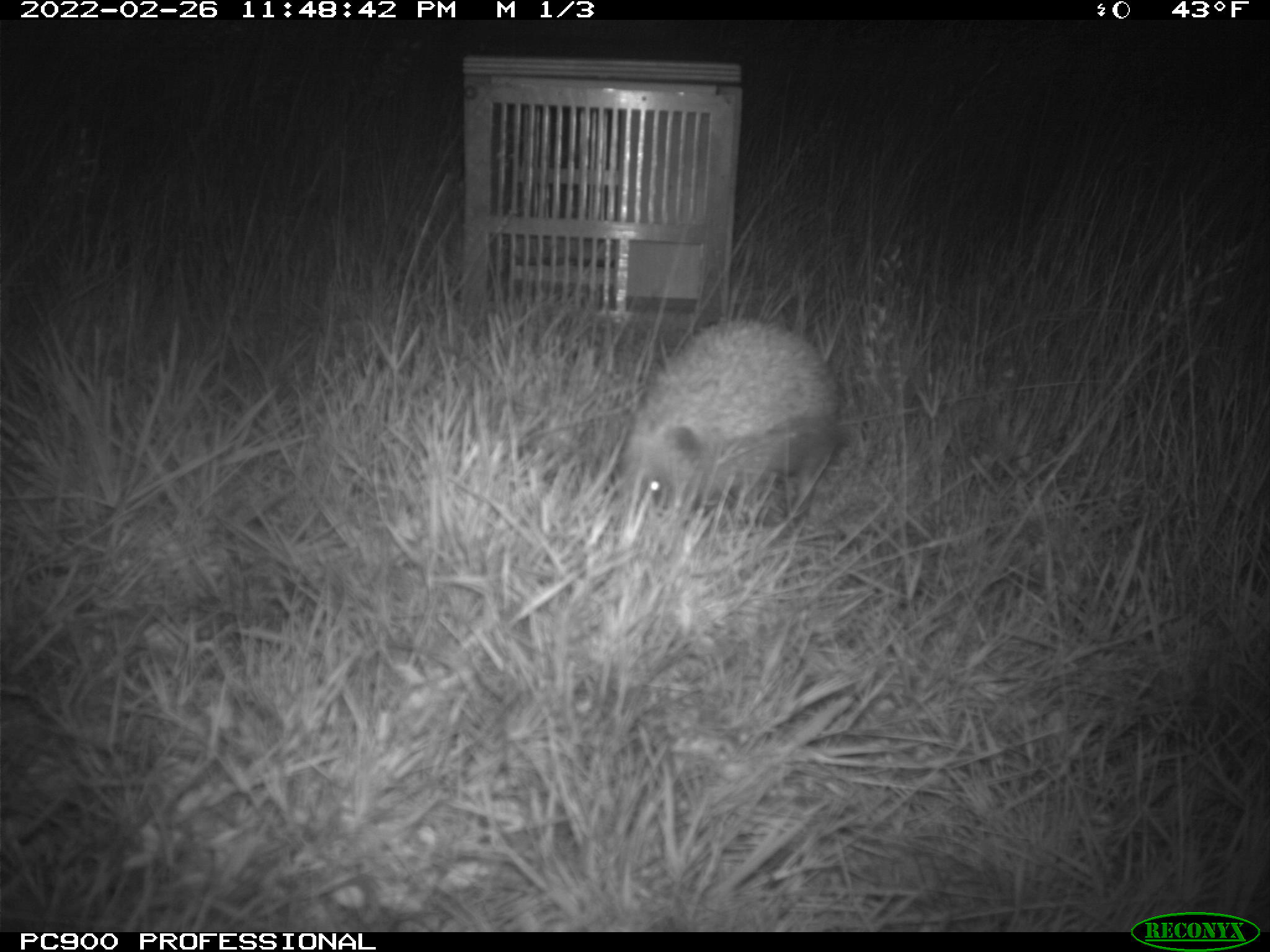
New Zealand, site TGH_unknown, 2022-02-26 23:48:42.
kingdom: Animalia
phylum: Chordata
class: Mammalia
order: Eulipotyphla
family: Erinaceidae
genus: Erinaceus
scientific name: Erinaceus europaeus europaeus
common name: european hedgehog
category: hedgehog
Hedgehog (european hedgehog) (Erinaceus europaeus europaeus).